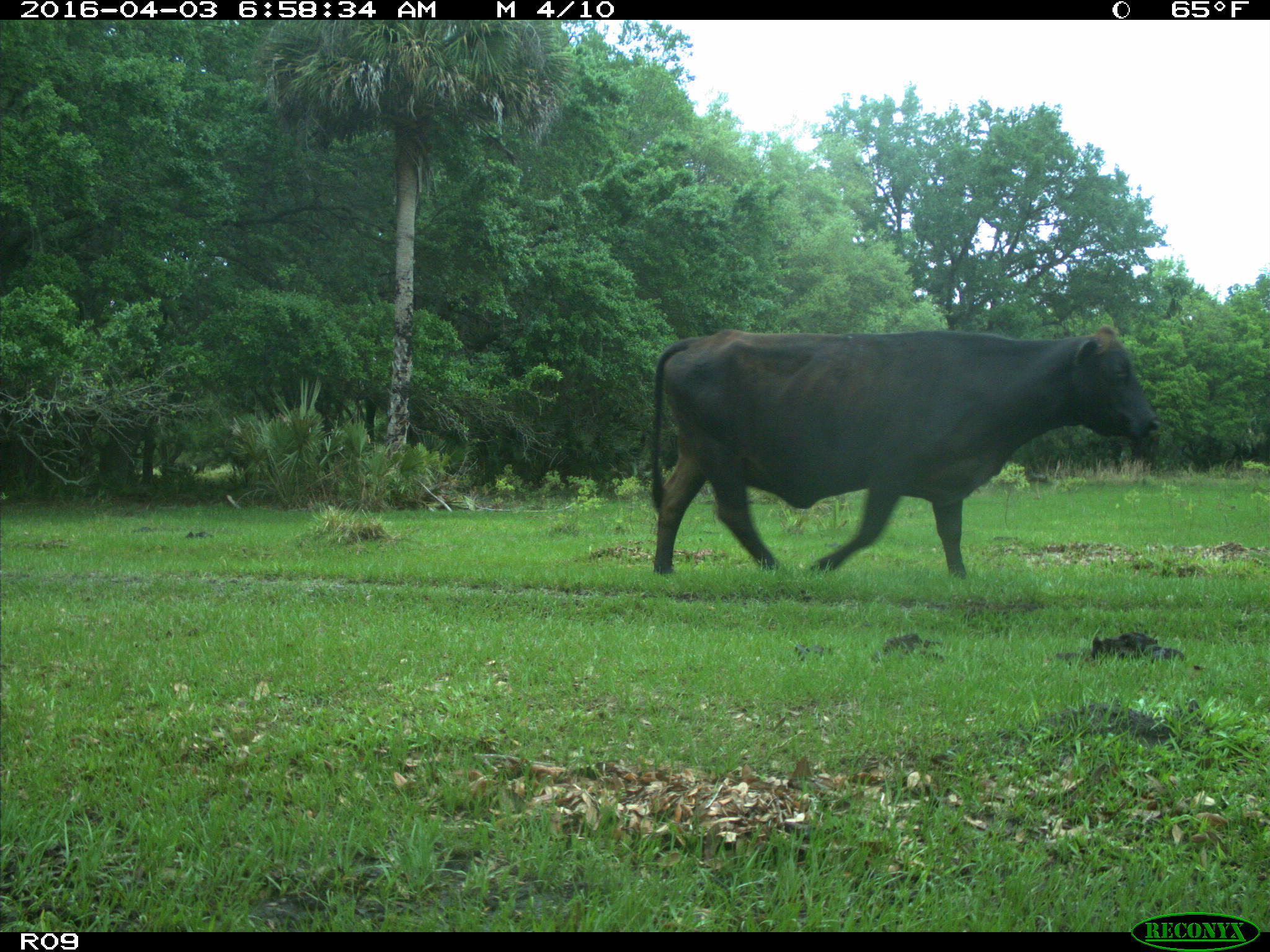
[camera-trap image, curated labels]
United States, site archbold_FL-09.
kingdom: Animalia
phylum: Chordata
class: Mammalia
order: Artiodactyla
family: Bovidae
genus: Bos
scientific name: Bos taurus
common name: domestic cow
Bos taurus (domestic cow).